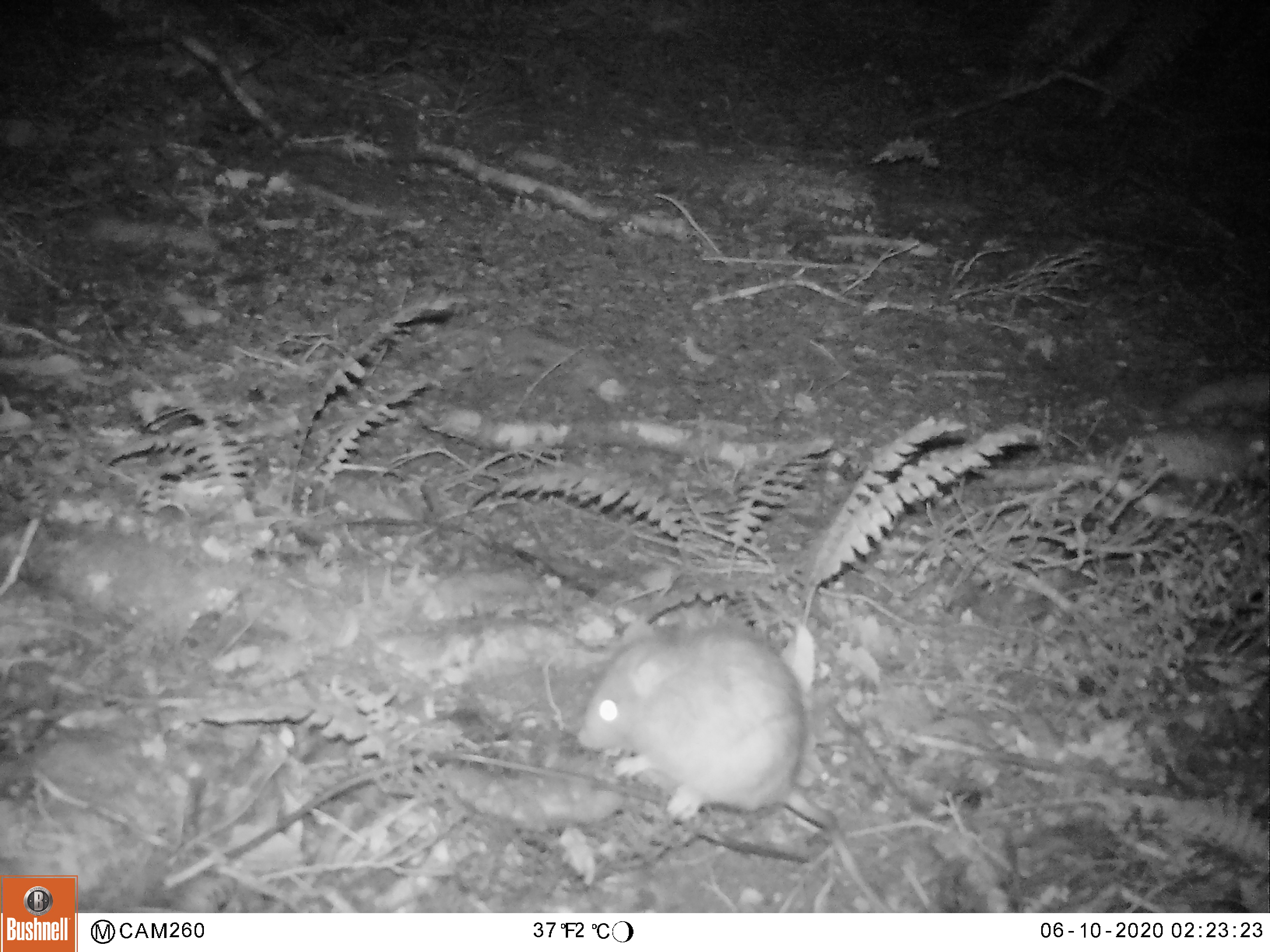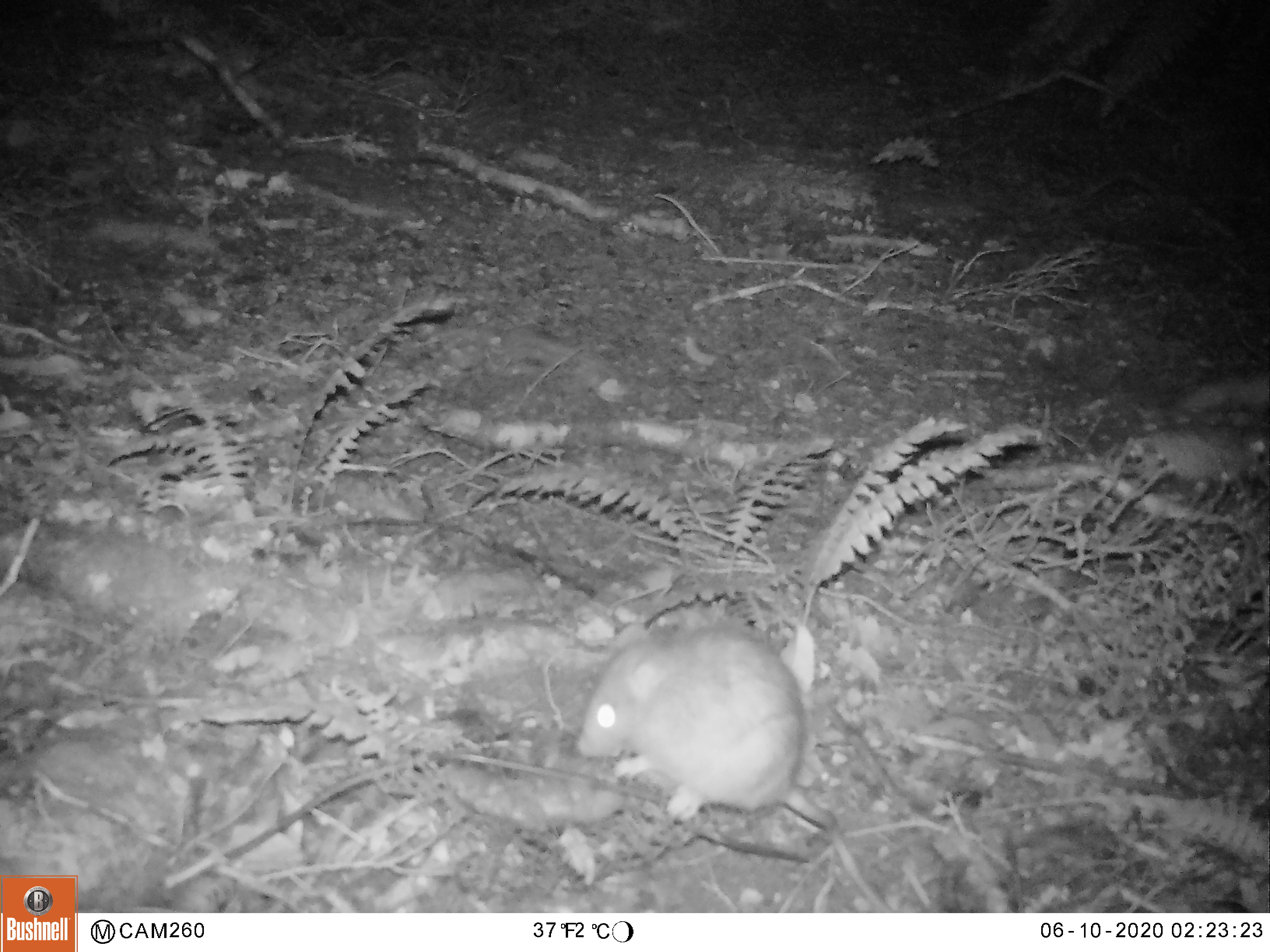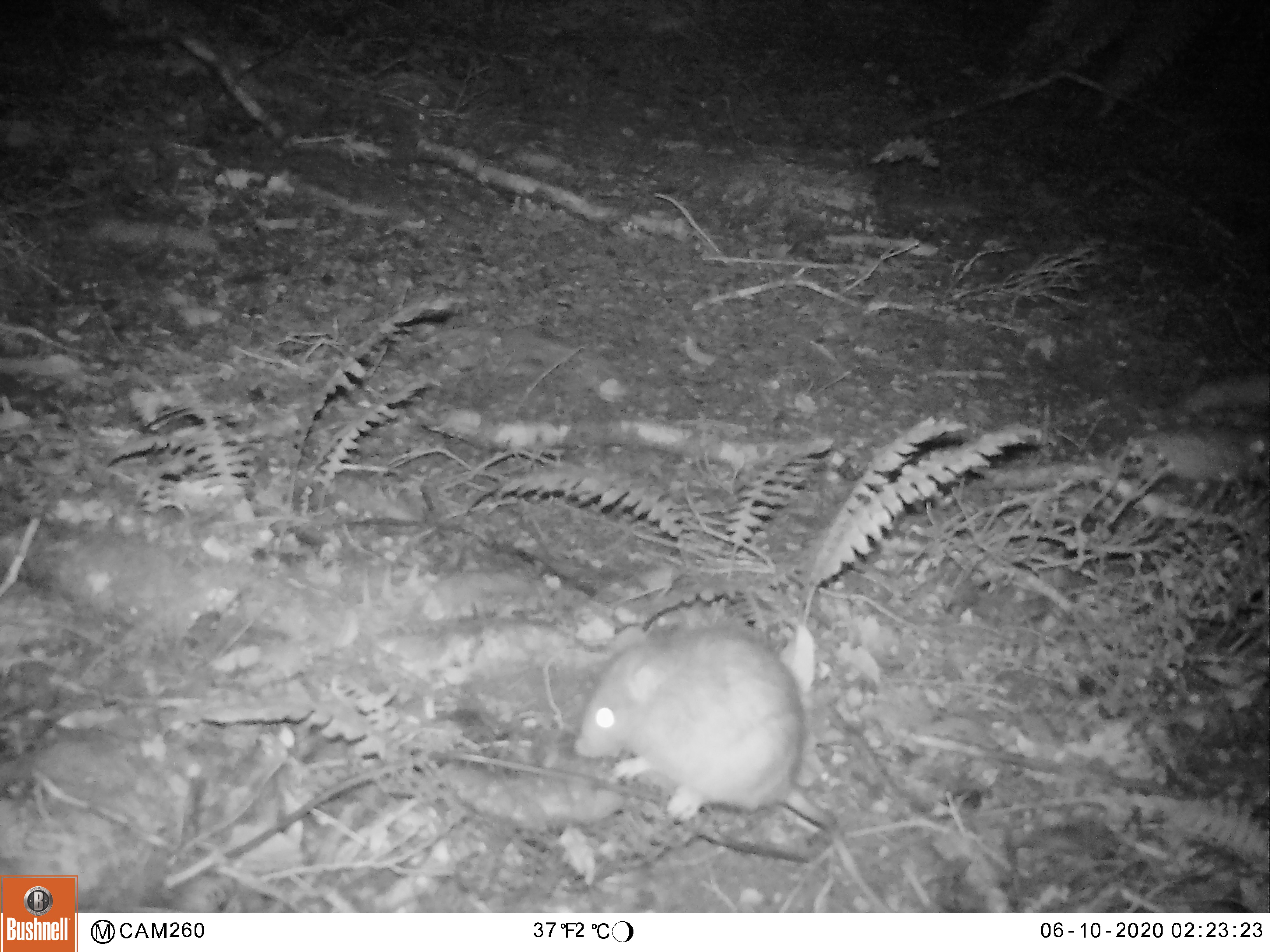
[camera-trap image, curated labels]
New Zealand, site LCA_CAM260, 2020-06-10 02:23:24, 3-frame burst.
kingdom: Animalia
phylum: Chordata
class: Mammalia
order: Rodentia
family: Muridae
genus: Rattus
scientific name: Rattus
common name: rat